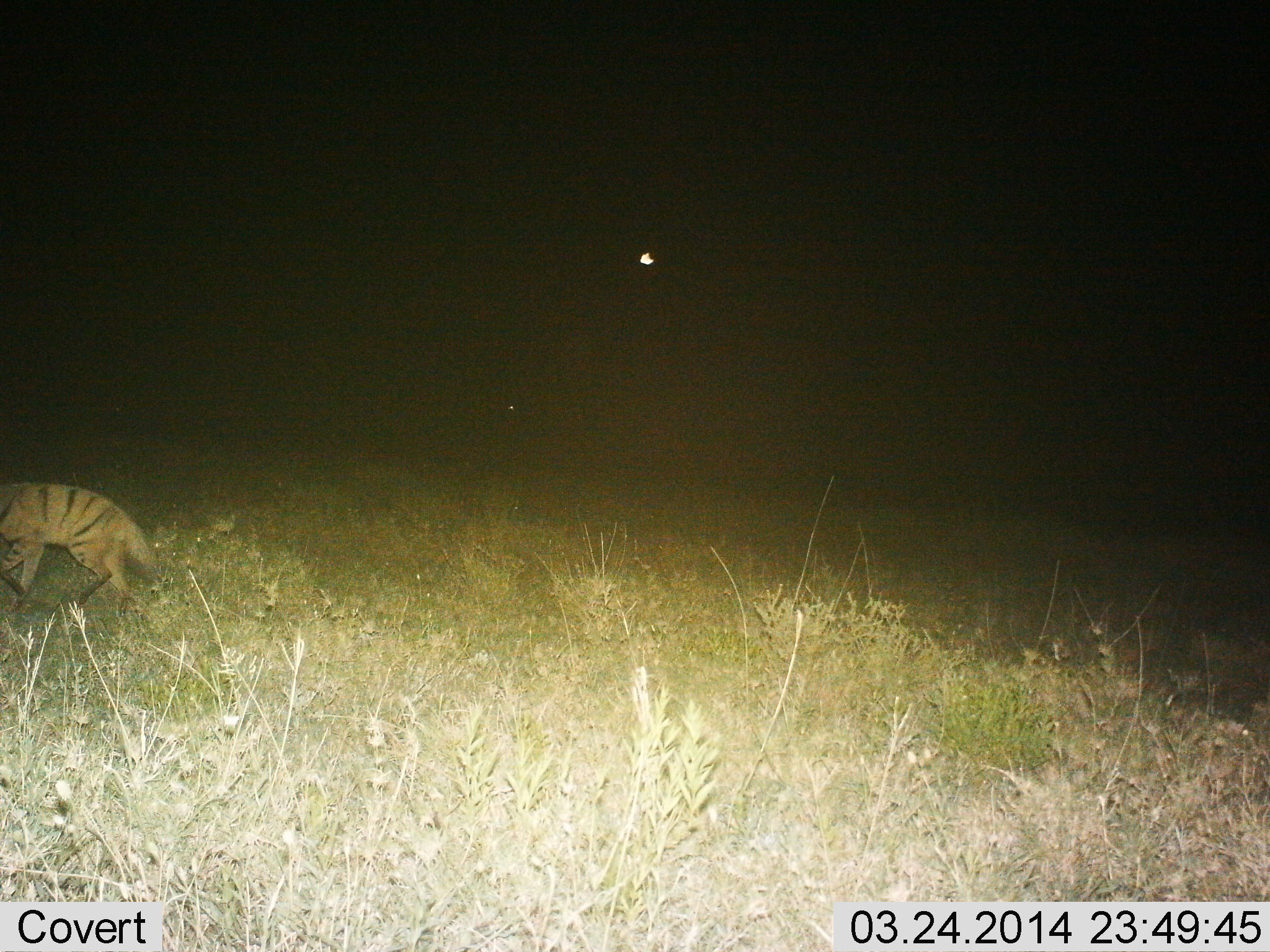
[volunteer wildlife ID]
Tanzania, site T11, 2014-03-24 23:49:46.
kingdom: Animalia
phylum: Chordata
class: Mammalia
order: Carnivora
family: Hyaenidae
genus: Proteles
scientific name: Proteles cristatus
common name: aardwolf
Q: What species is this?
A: Aardwolf (Proteles cristatus).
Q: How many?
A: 1.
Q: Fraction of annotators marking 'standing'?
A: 20%.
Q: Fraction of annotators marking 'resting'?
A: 0%.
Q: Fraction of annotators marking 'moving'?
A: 80%.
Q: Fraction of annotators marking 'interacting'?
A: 0%.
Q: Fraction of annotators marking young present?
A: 0%.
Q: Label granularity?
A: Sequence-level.